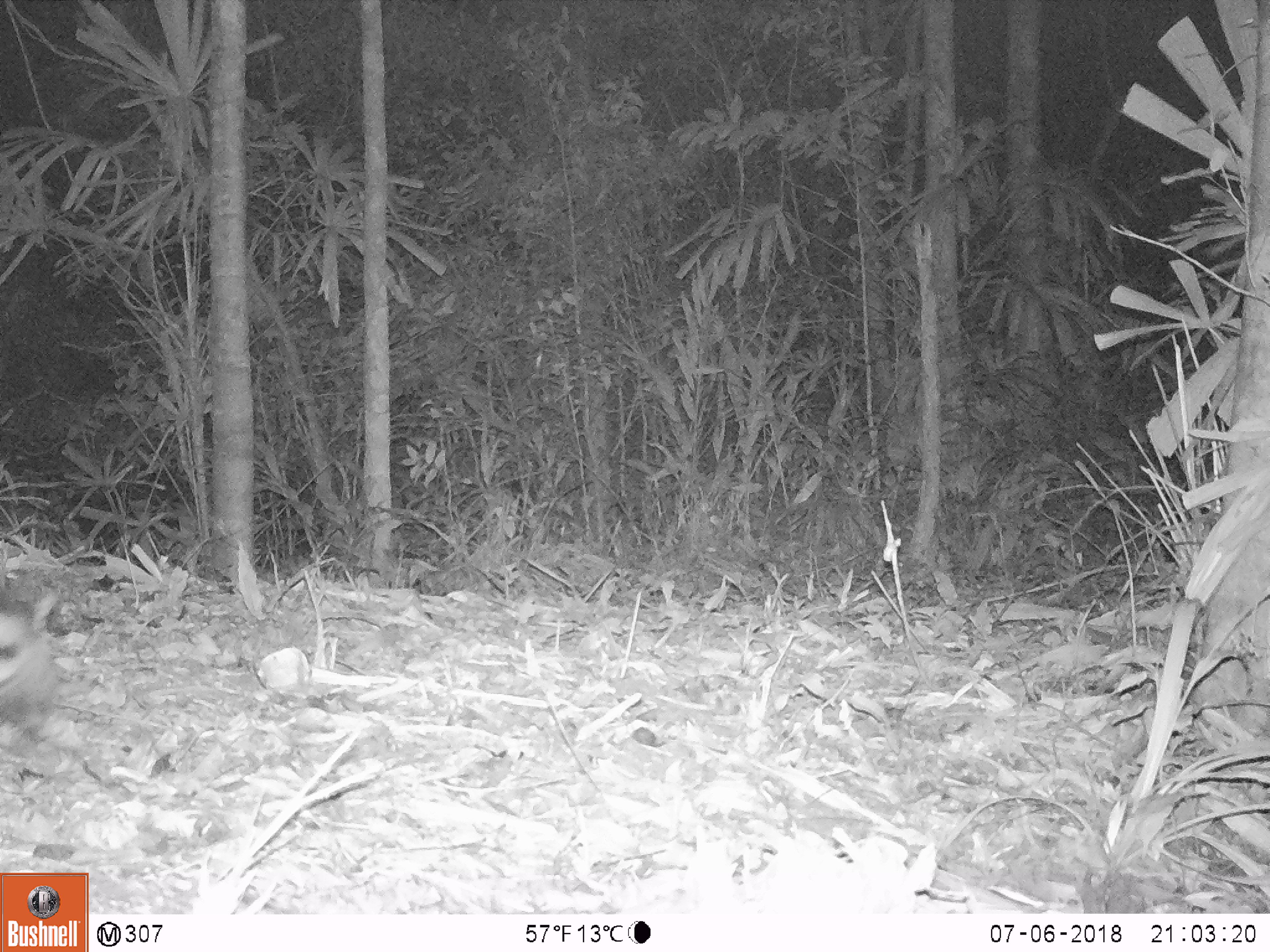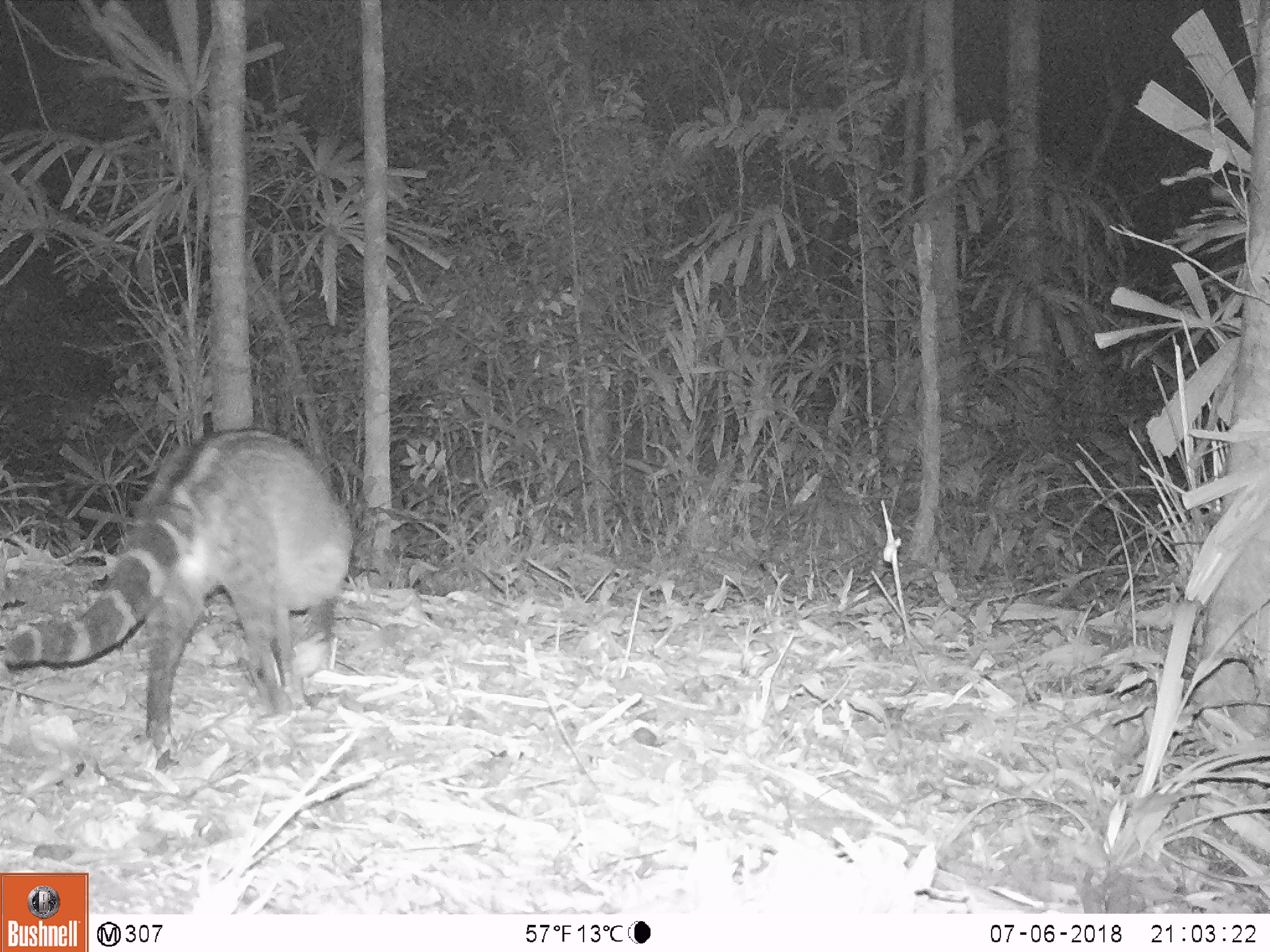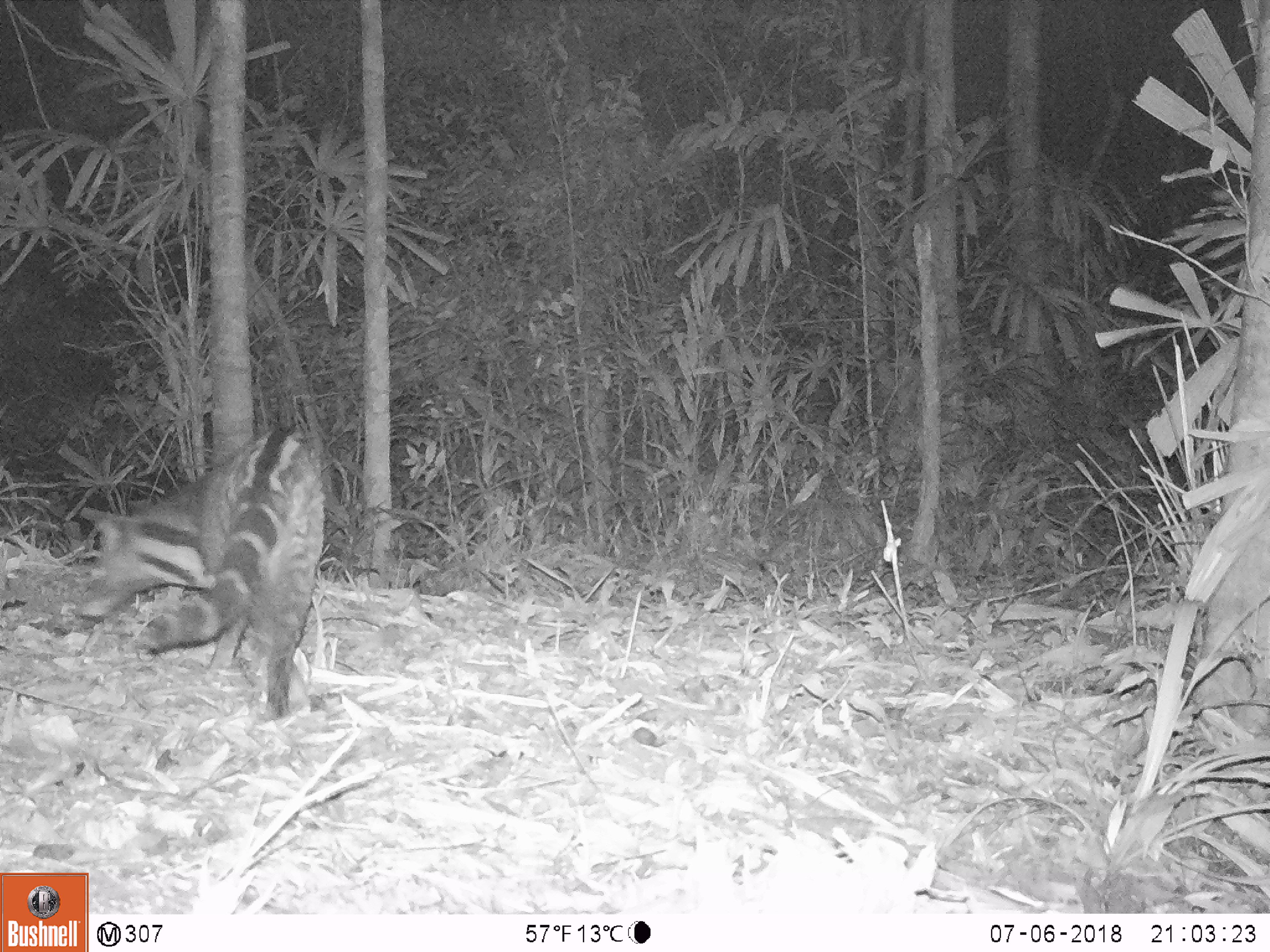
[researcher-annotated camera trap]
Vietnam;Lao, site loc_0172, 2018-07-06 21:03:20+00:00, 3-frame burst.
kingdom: Animalia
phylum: Chordata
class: Mammalia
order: Carnivora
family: Viverridae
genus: Viverra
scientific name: Viverra zibetha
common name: large indian civet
Large indian civet (Viverra zibetha). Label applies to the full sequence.